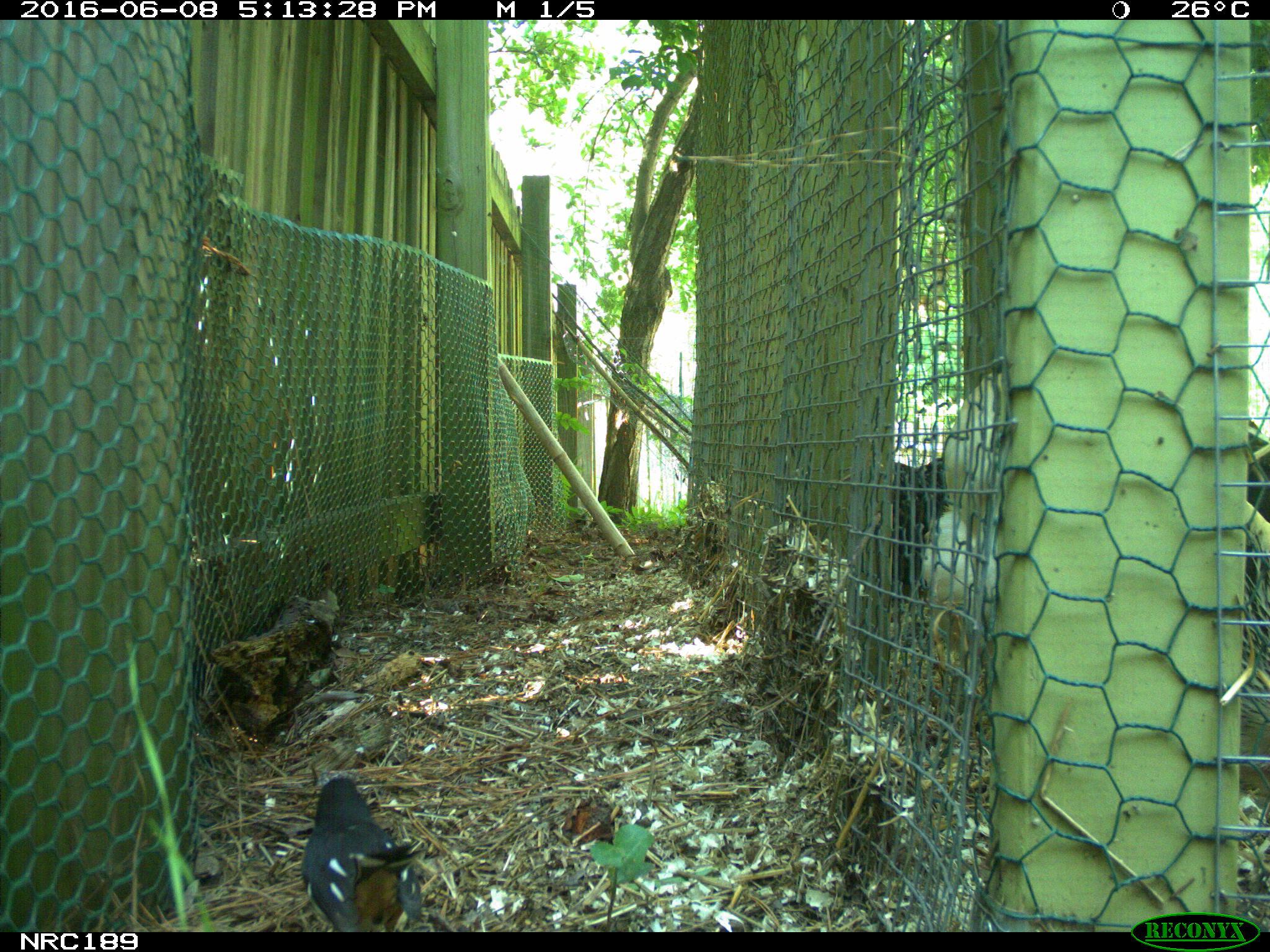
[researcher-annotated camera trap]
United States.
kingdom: Animalia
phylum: Chordata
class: Aves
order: Galliformes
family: Phasianidae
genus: Gallus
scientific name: Gallus gallus domesticus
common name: domestic chicken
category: Chicken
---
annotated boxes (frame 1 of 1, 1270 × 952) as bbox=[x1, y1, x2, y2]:
Chicken: bbox=[303, 774, 424, 927]